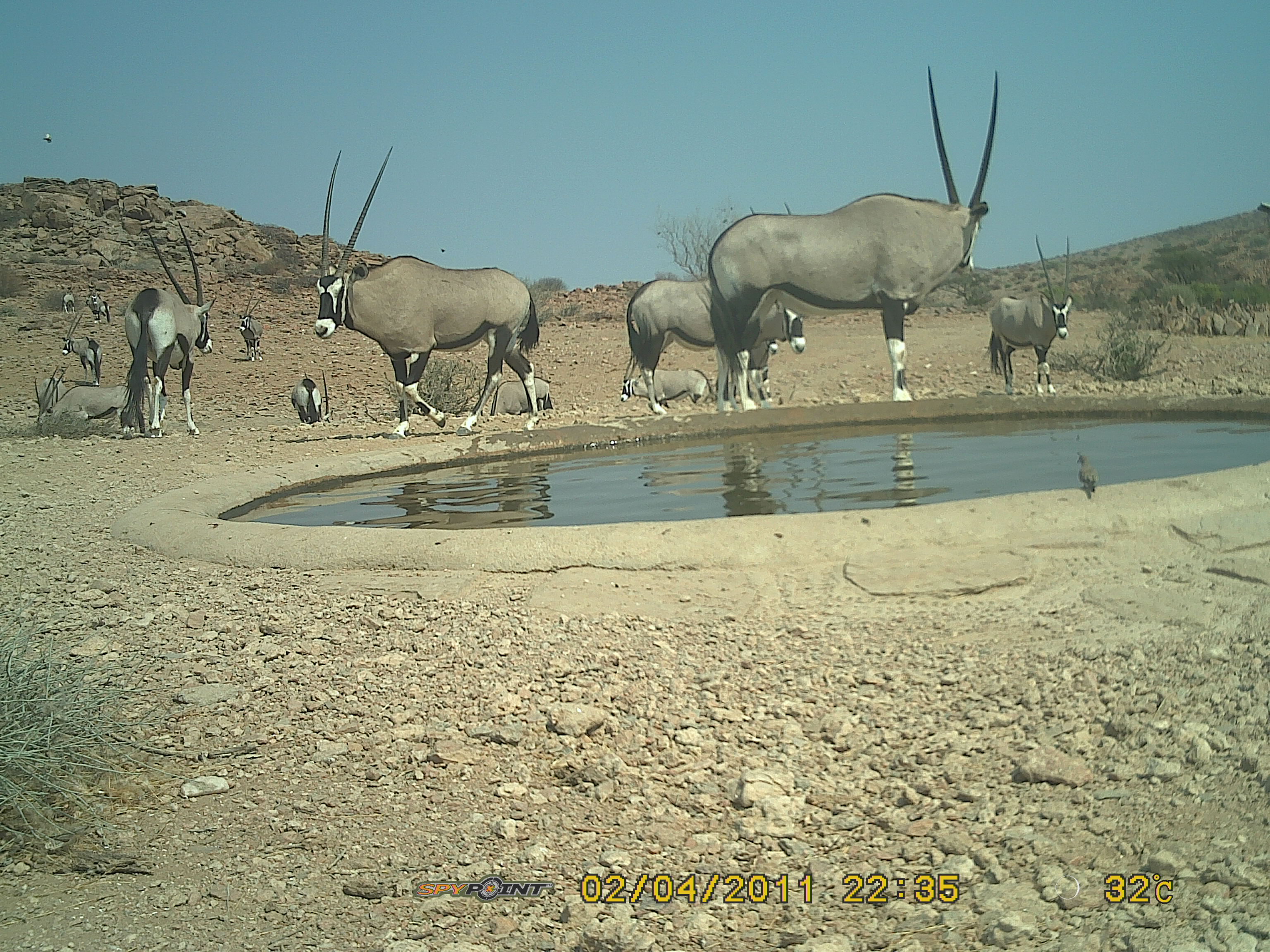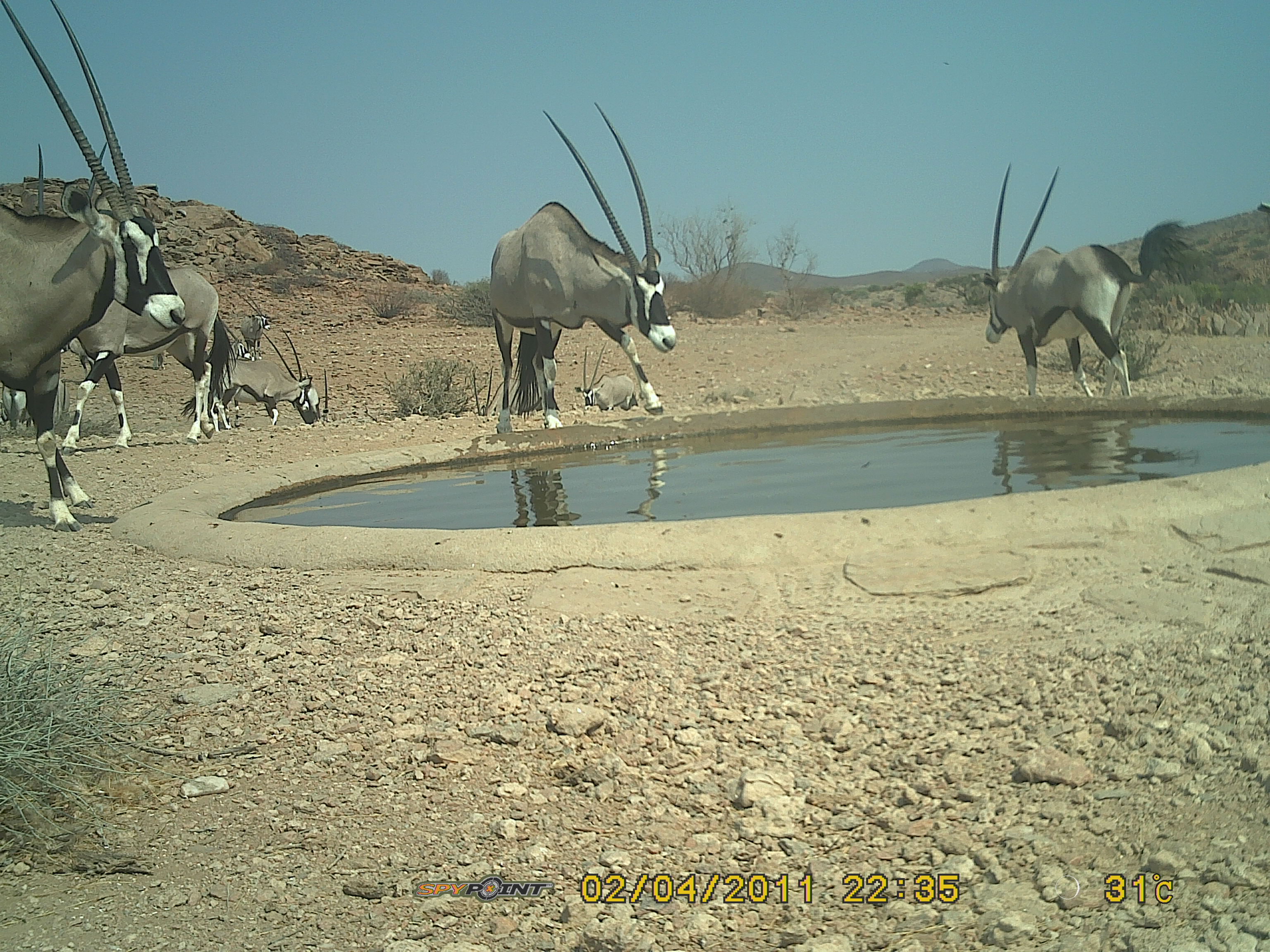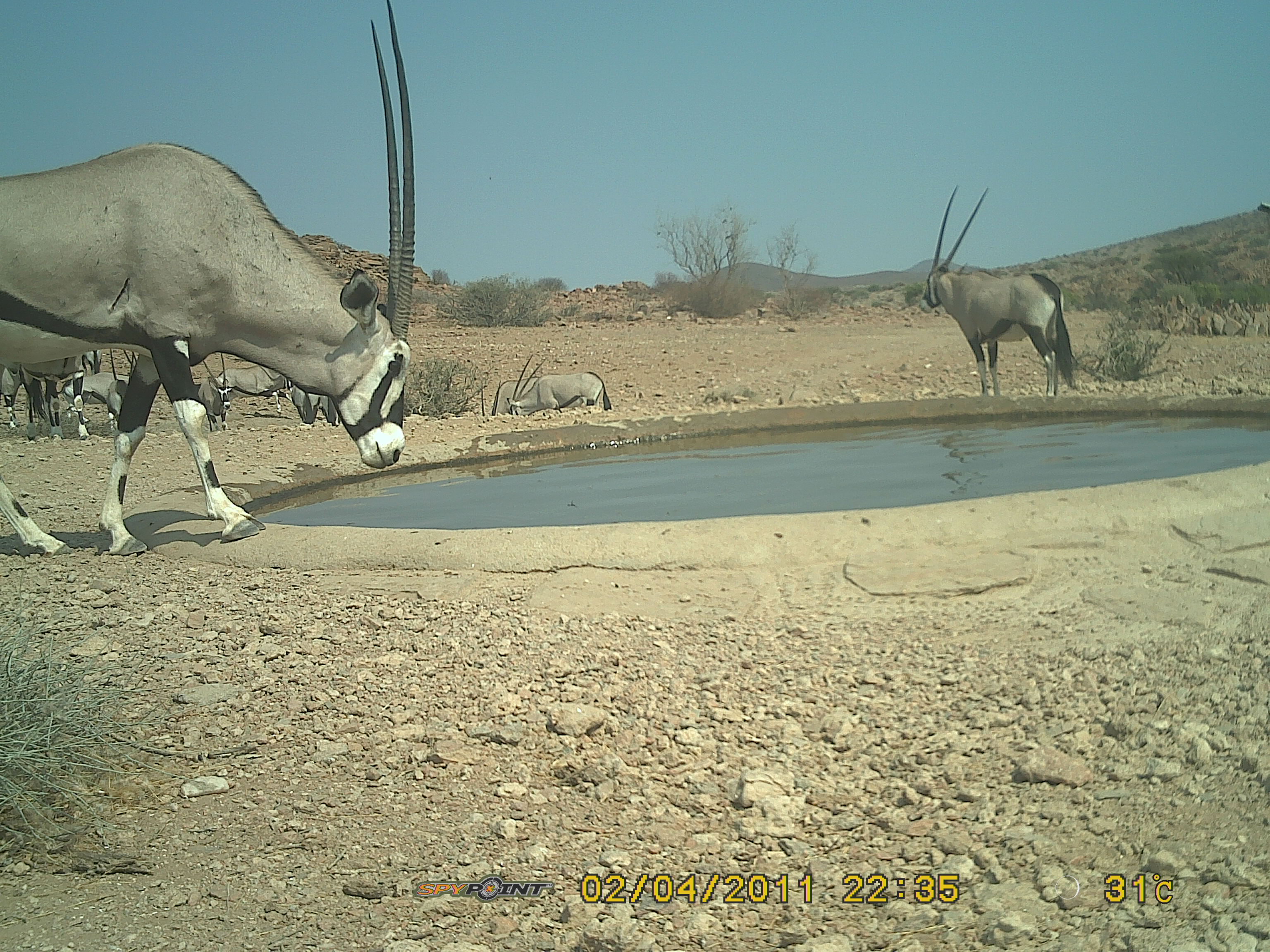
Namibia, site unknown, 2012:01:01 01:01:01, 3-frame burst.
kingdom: Animalia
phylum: Chordata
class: Mammalia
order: Artiodactyla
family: Bovidae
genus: Oryx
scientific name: Oryx gazella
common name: gemsbok